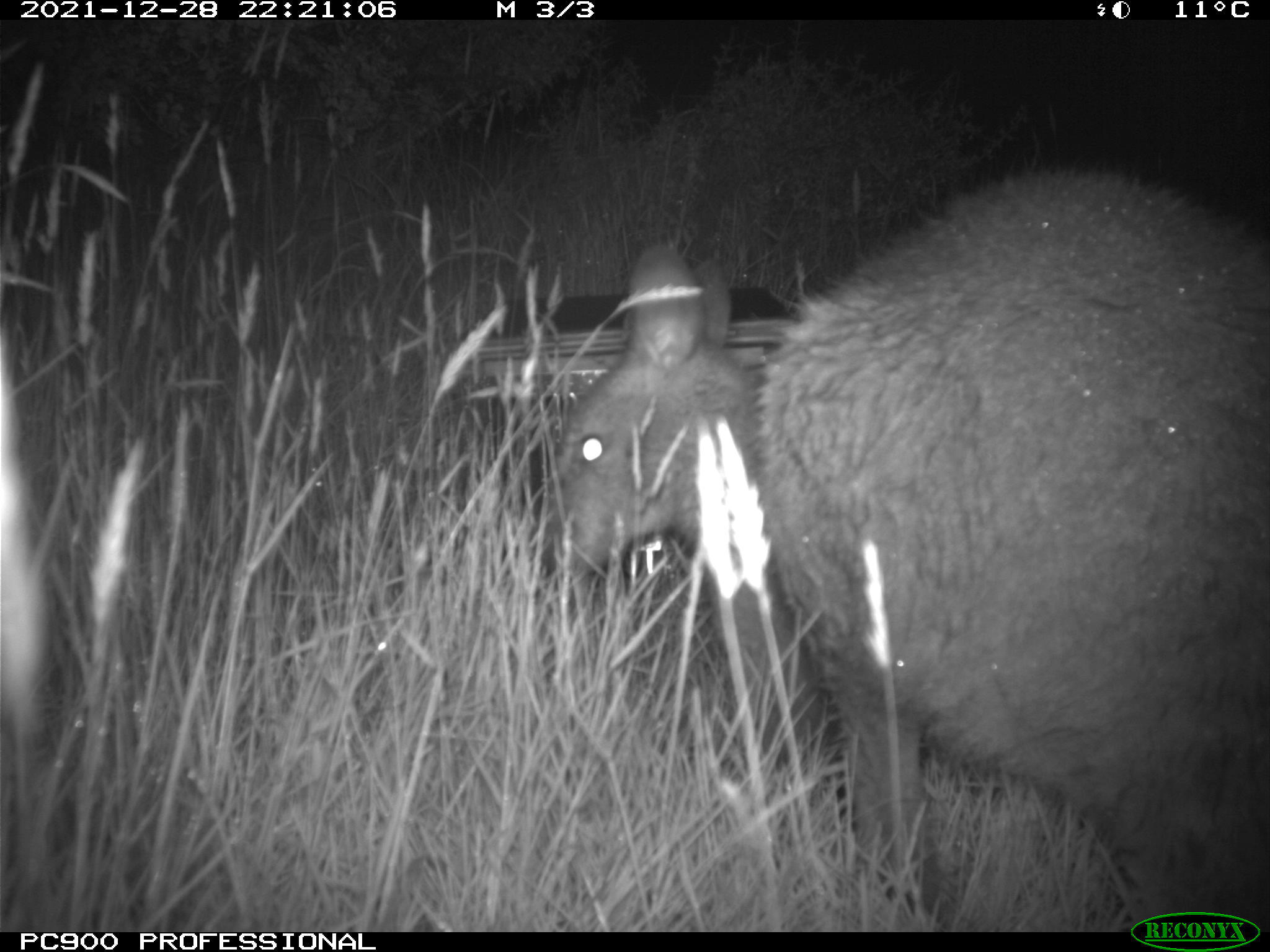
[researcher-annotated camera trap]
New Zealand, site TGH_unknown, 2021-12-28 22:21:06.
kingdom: Animalia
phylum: Chordata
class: Mammalia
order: Diprotodontia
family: Macropodidae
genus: Notamacropus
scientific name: Notamacropus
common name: wallaby